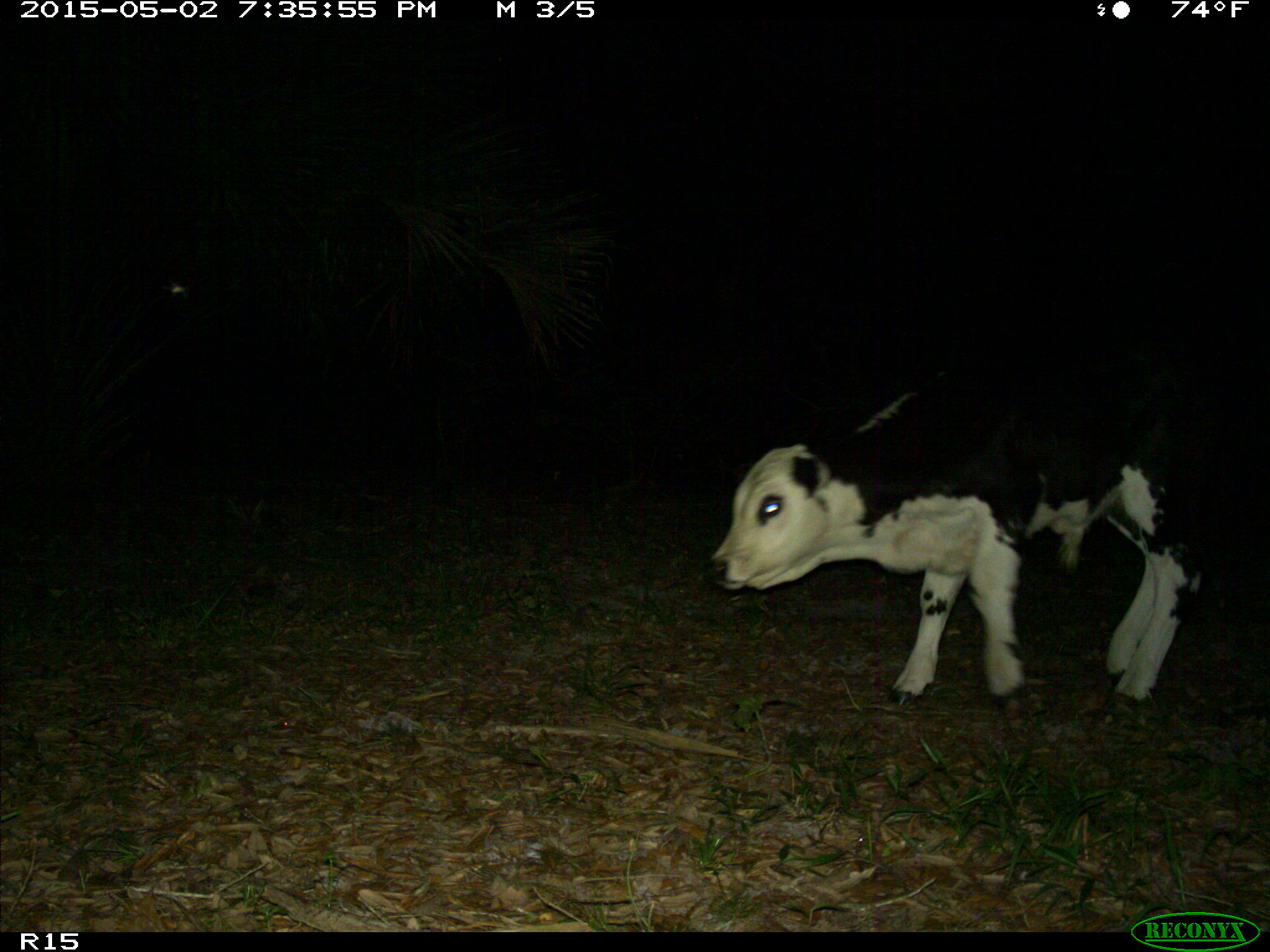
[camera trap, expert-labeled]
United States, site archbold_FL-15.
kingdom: Animalia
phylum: Chordata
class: Mammalia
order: Artiodactyla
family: Bovidae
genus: Bos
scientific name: Bos taurus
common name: domestic cow